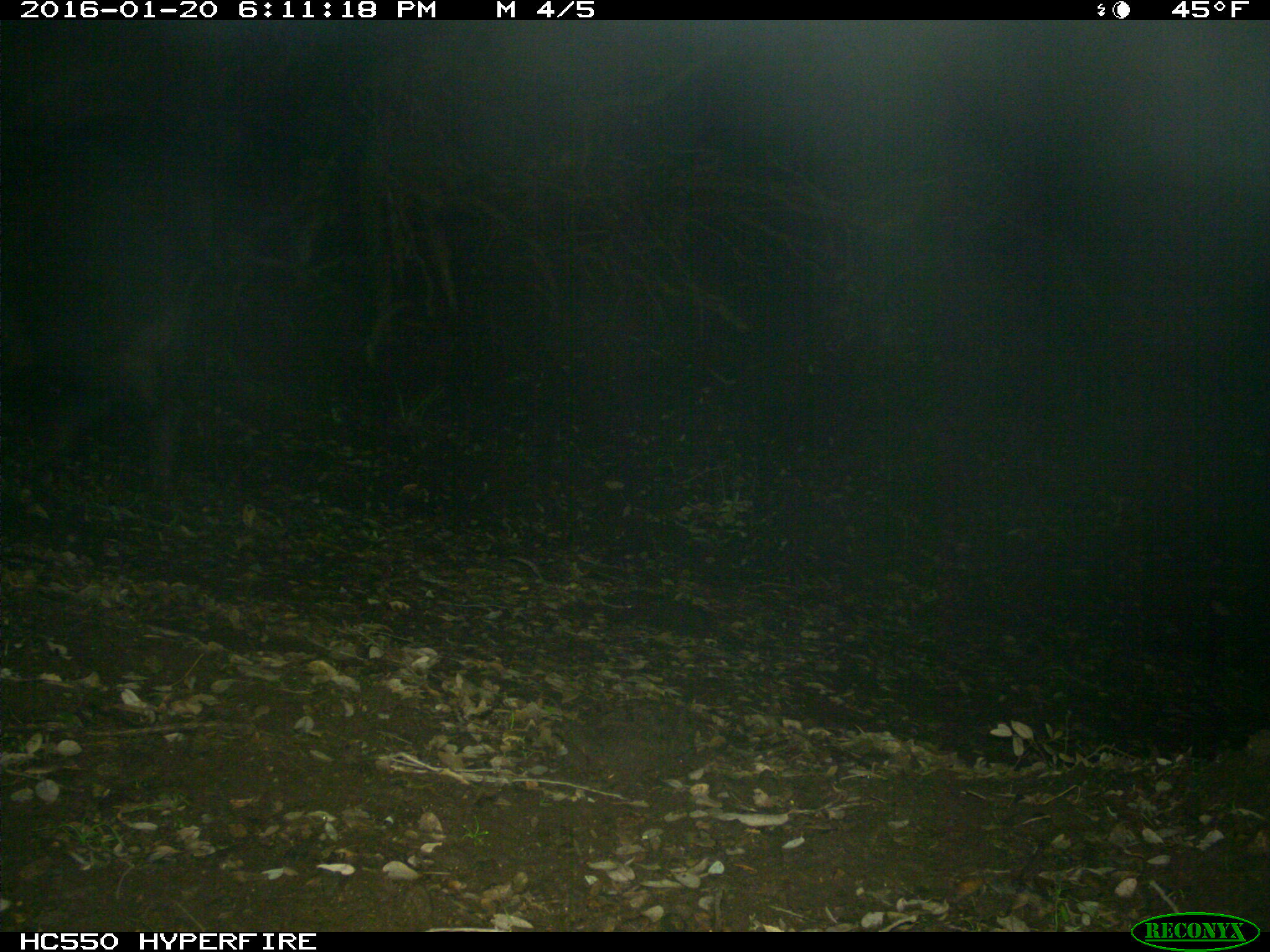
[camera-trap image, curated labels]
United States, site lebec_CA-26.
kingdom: Animalia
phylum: Chordata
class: Mammalia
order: Artiodactyla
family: Suidae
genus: Sus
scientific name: Sus scrofa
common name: wild boar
Sus scrofa (wild boar).